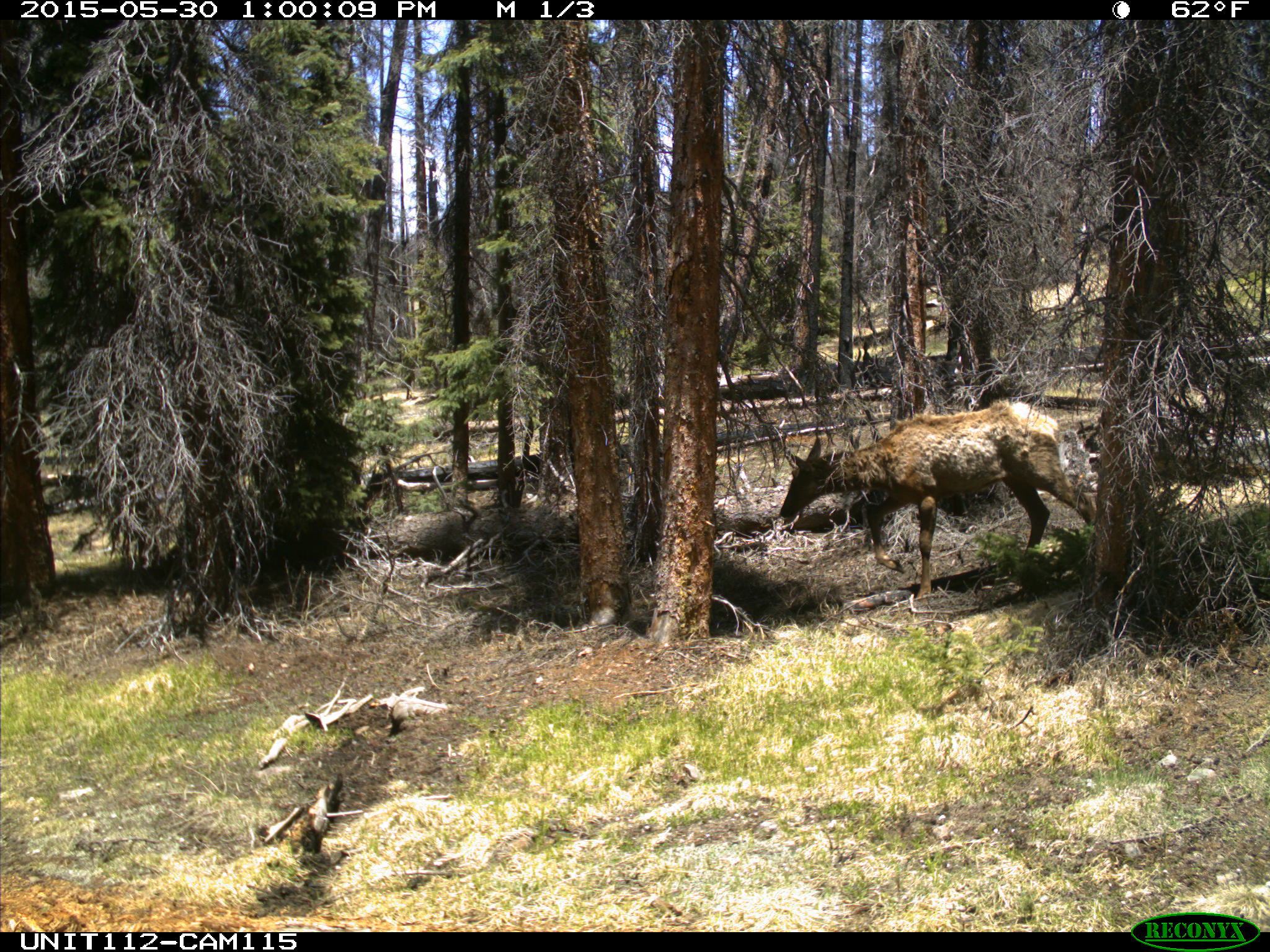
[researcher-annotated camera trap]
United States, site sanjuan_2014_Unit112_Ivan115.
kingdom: Animalia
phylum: Chordata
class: Mammalia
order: Artiodactyla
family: Cervidae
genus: Cervus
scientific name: Cervus elaphus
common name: red deer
Cervus elaphus (red deer).